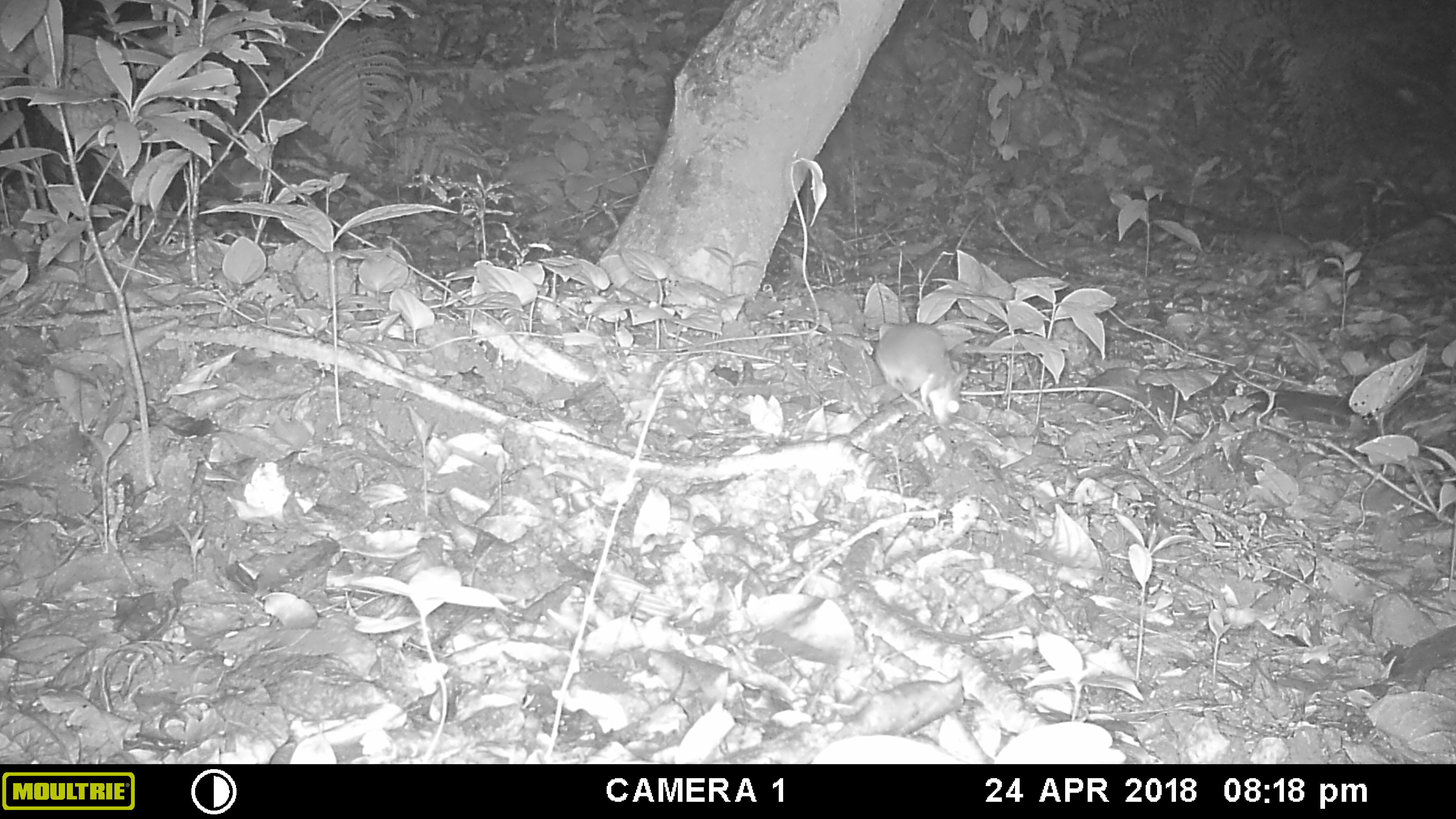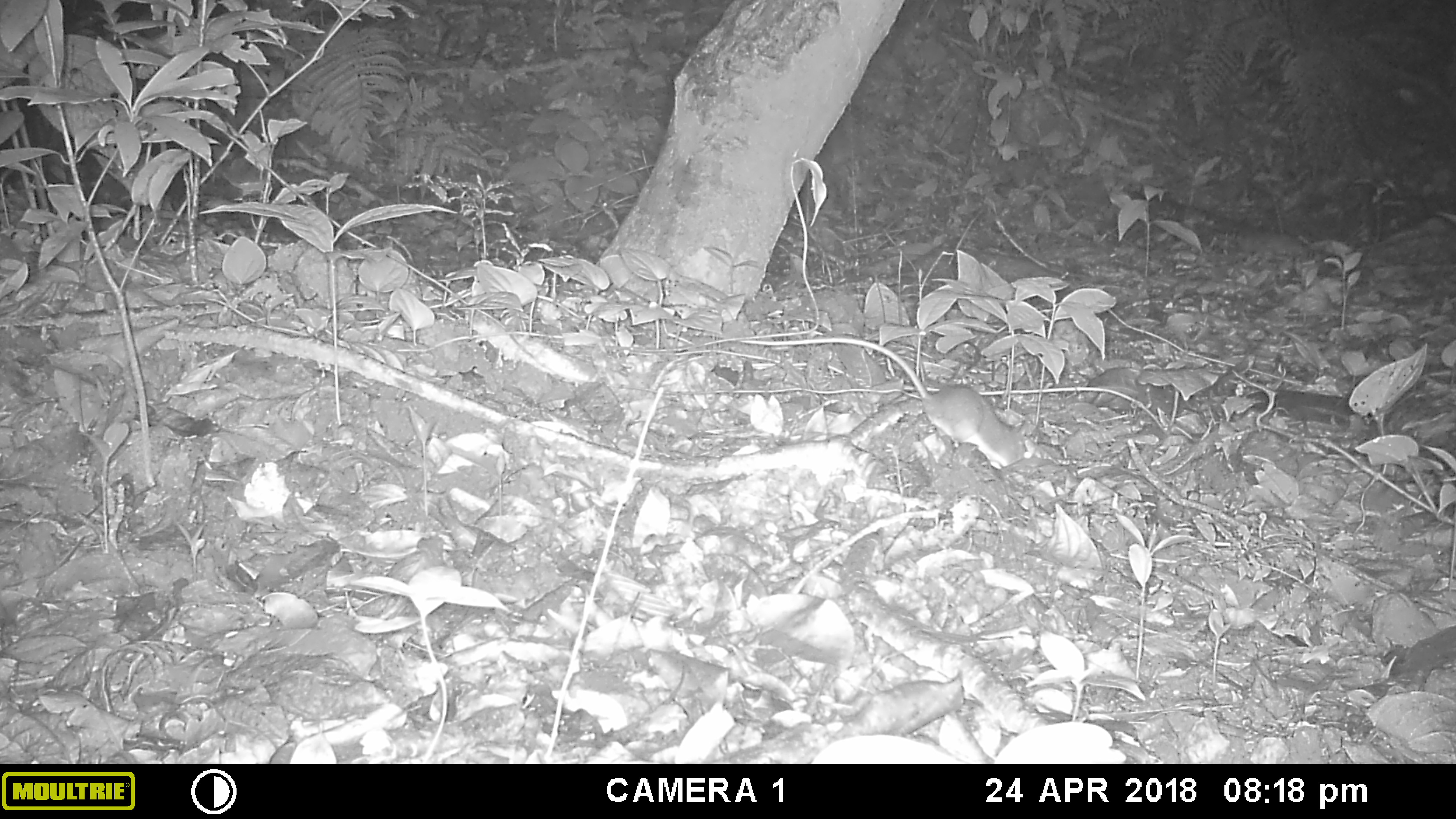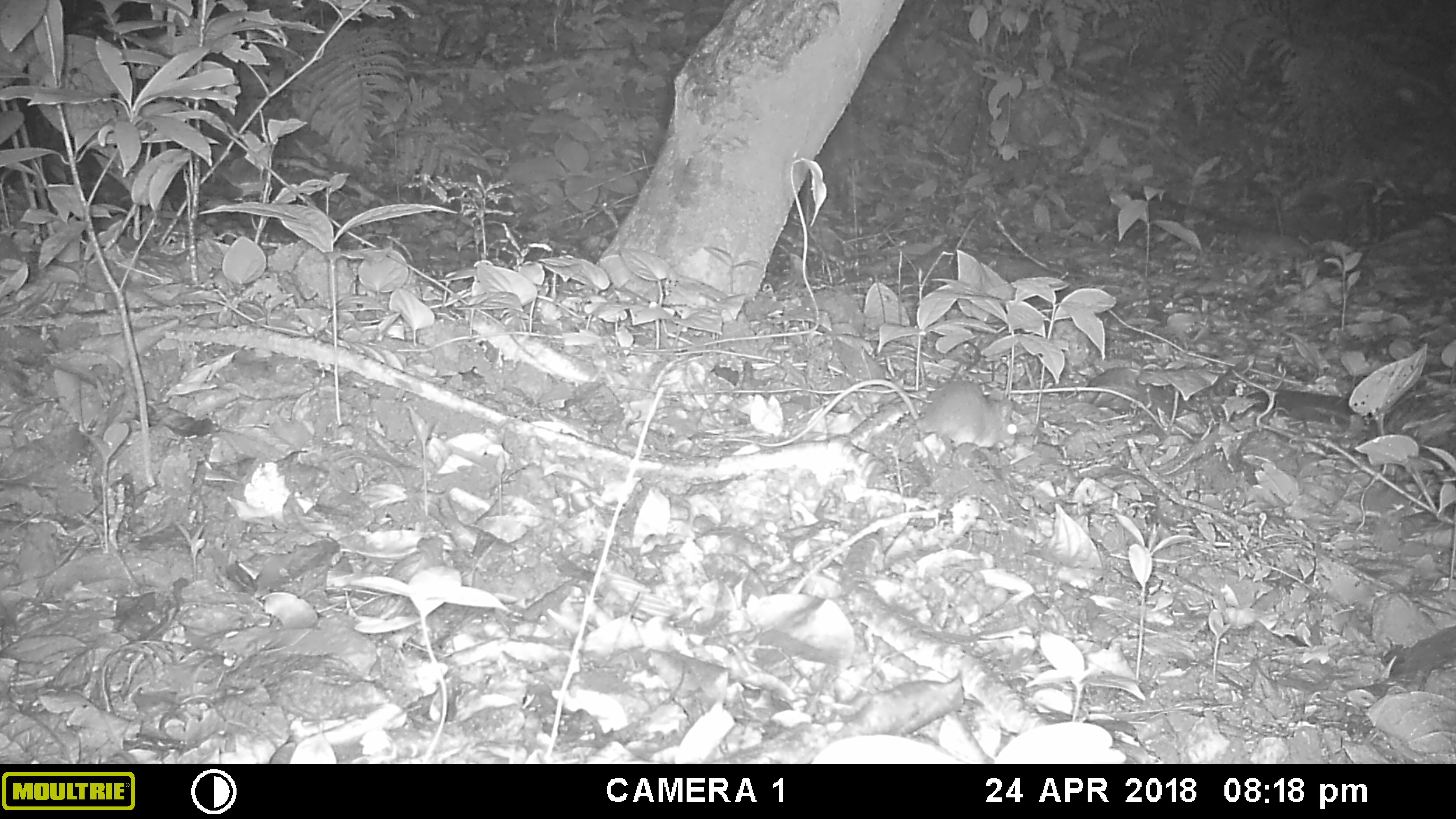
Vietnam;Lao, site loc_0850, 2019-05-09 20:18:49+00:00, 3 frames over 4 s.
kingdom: Animalia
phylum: Chordata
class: Mammalia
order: Rodentia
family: Muridae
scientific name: Muridae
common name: old-world mice and rats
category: unidentified murid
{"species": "unidentified murid (old-world mice and rats) (Muridae)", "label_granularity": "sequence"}